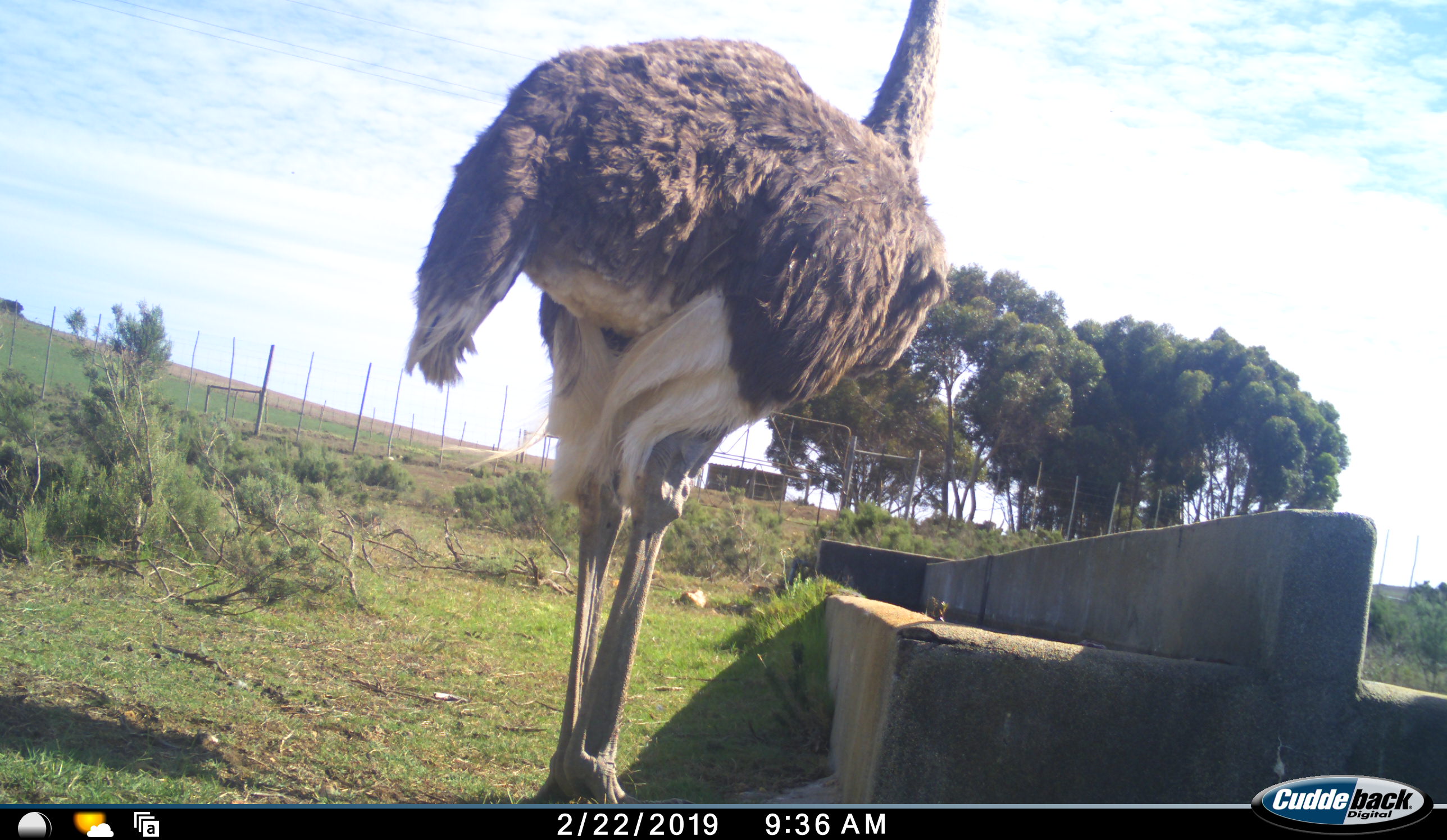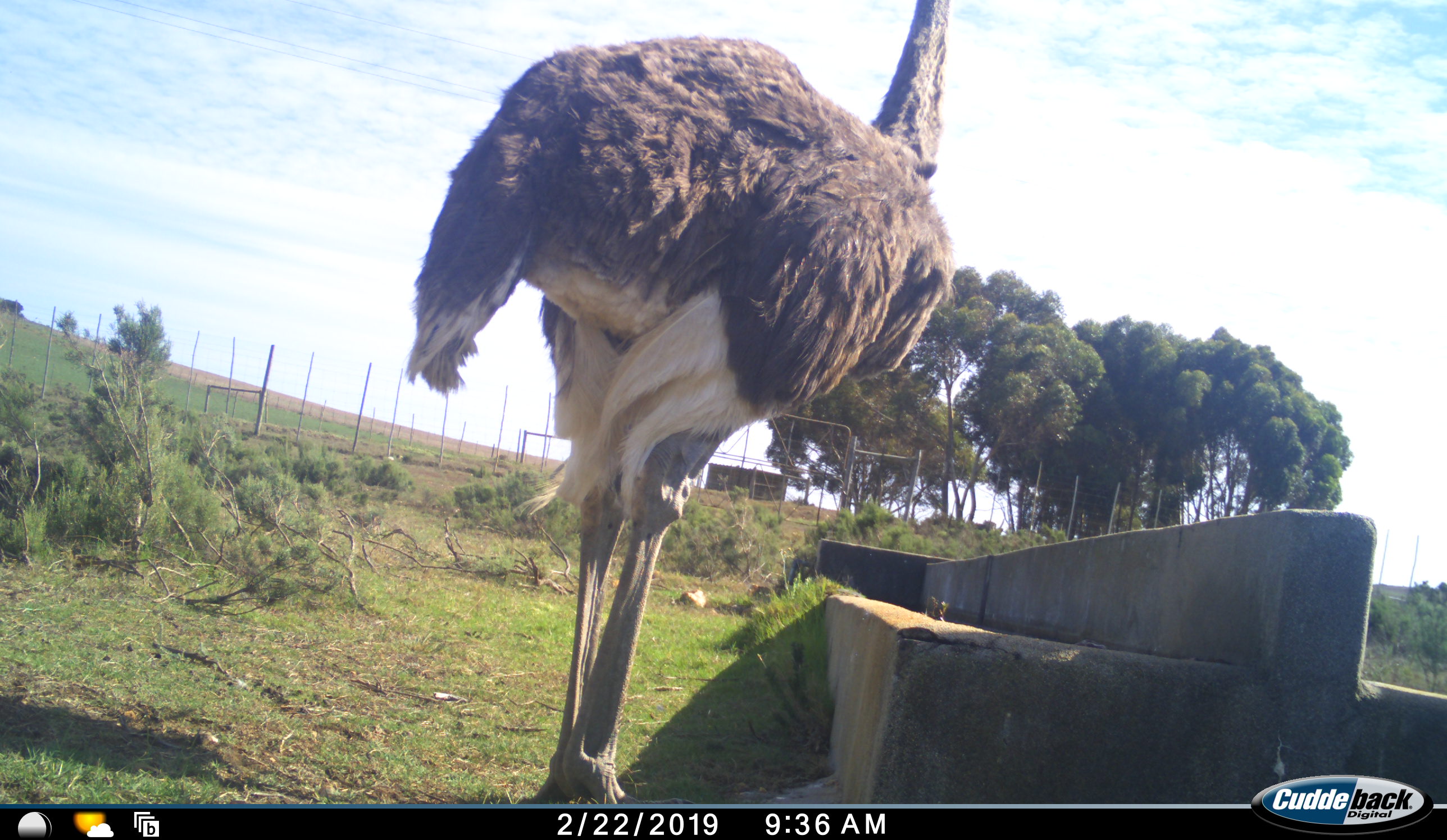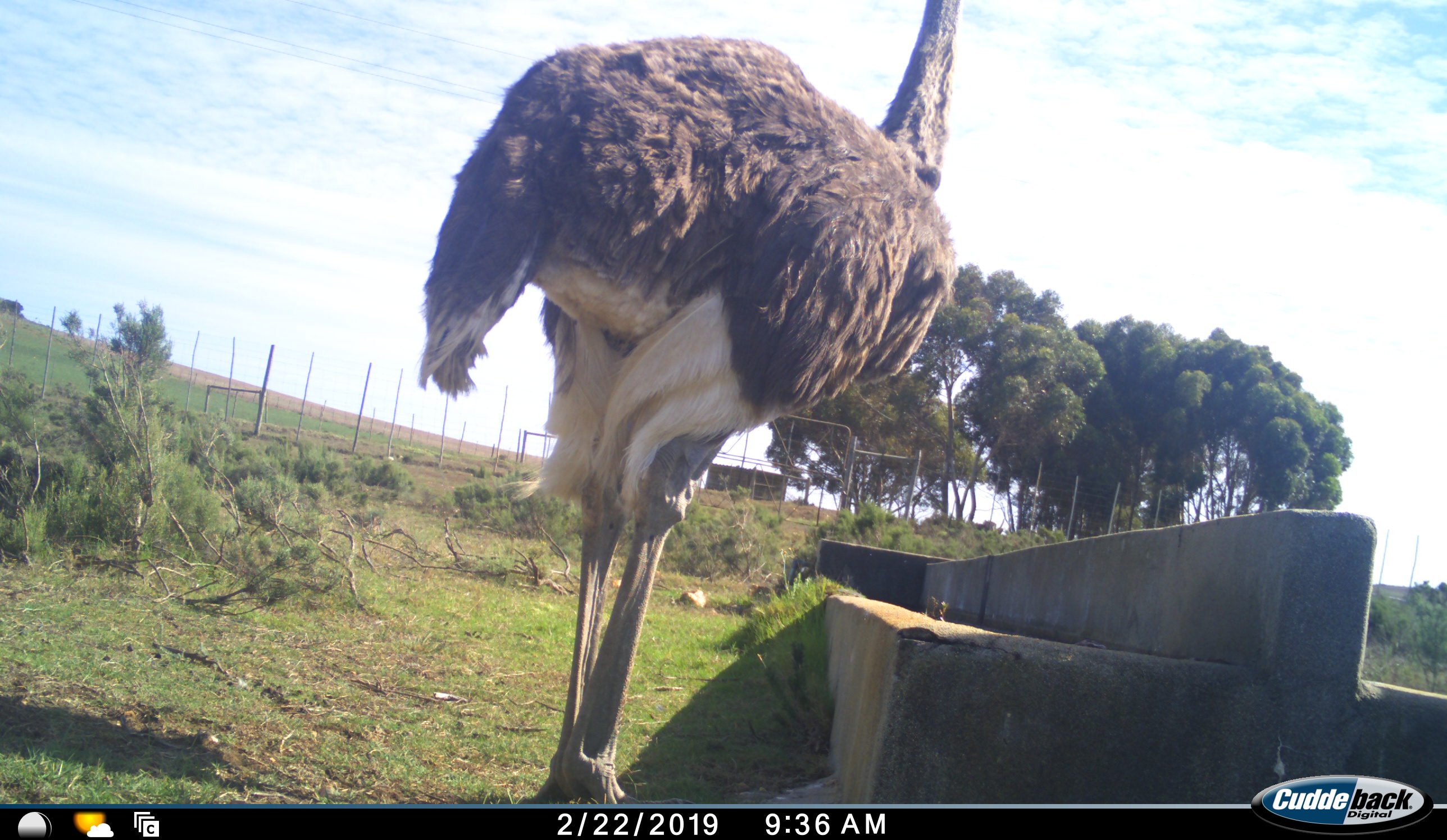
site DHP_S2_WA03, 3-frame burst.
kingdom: Animalia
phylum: Chordata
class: Aves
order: Struthioniformes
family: Struthionidae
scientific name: Struthionidae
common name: ostrich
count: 1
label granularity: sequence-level